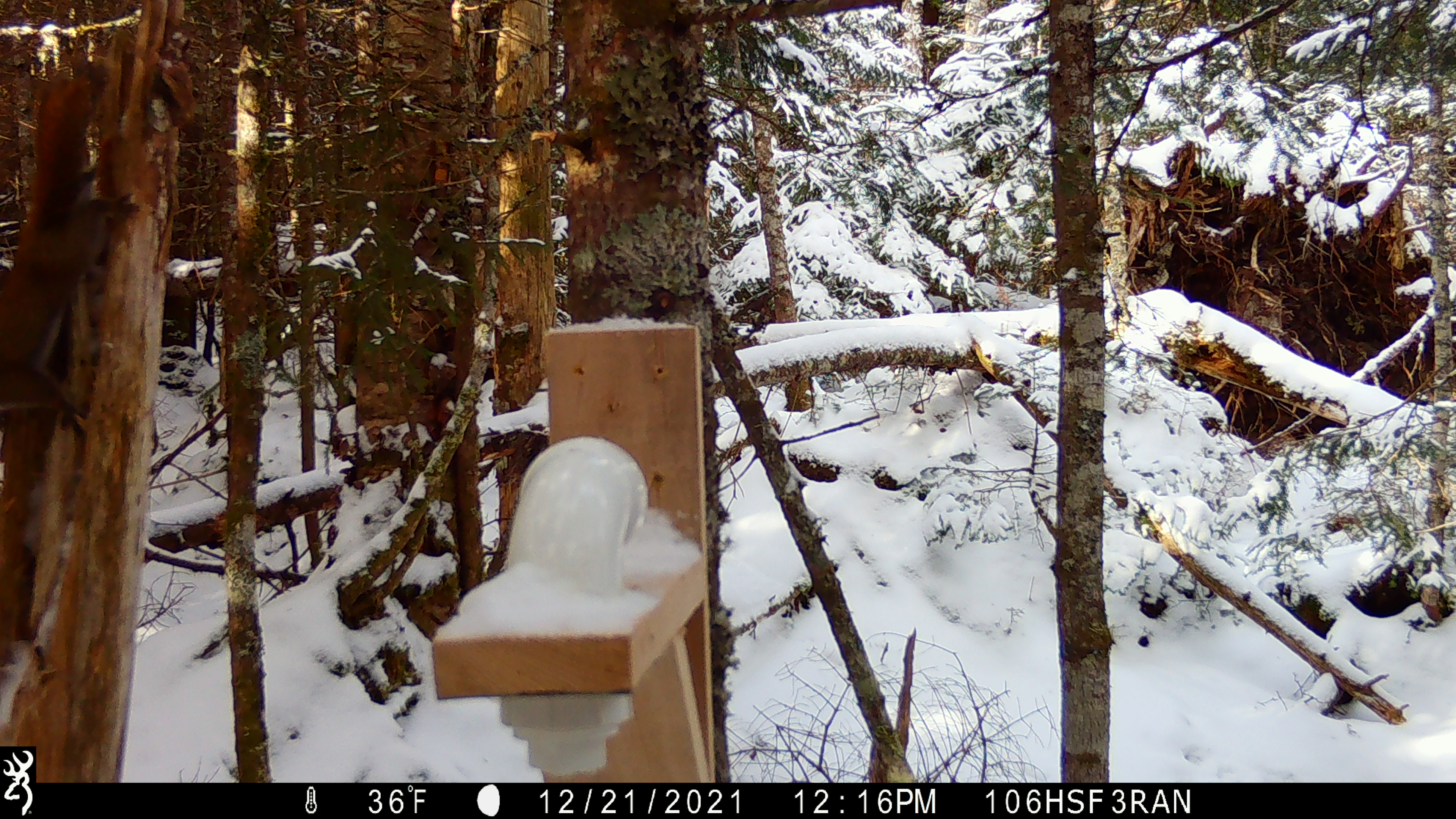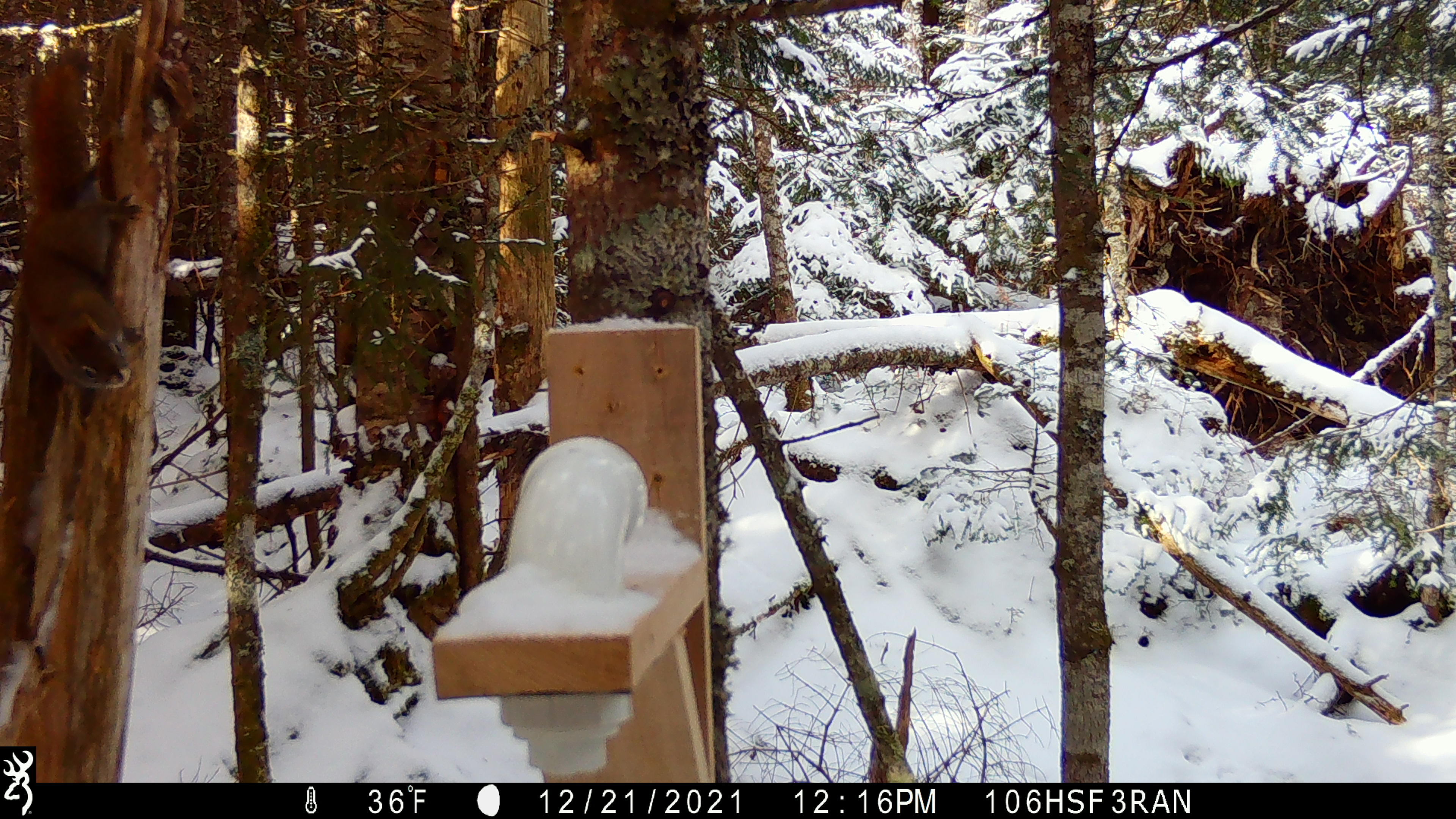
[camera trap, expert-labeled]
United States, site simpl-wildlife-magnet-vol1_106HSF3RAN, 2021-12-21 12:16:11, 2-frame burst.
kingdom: Animalia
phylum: Chordata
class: Mammalia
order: Rodentia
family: Sciuridae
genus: Tamiasciurus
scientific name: Tamiasciurus hudsonicus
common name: red squirrel